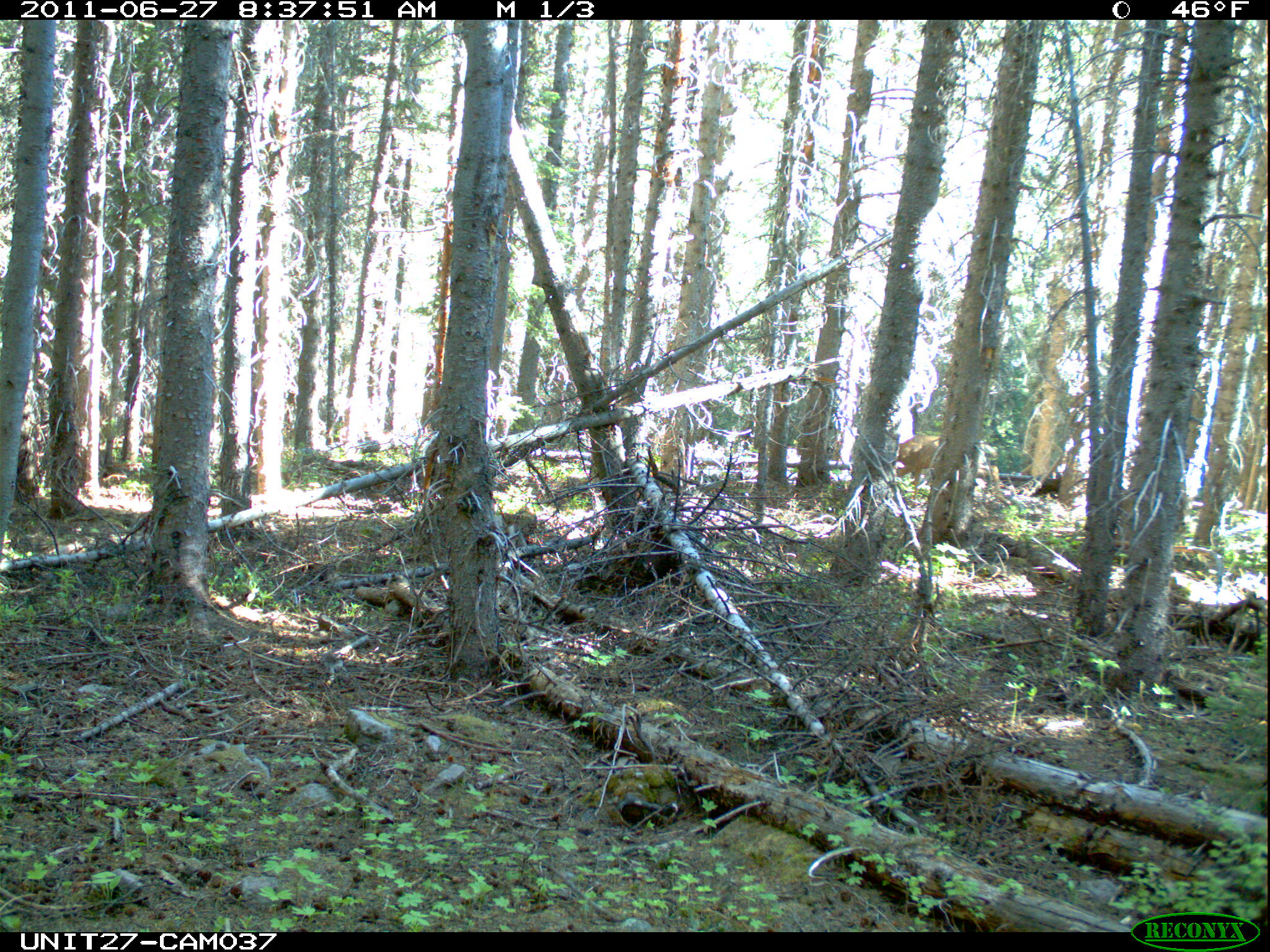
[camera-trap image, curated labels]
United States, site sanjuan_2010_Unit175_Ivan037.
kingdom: Animalia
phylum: Chordata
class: Mammalia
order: Artiodactyla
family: Cervidae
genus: Odocoileus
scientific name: Odocoileus hemionus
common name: mule deer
Odocoileus hemionus (mule deer).